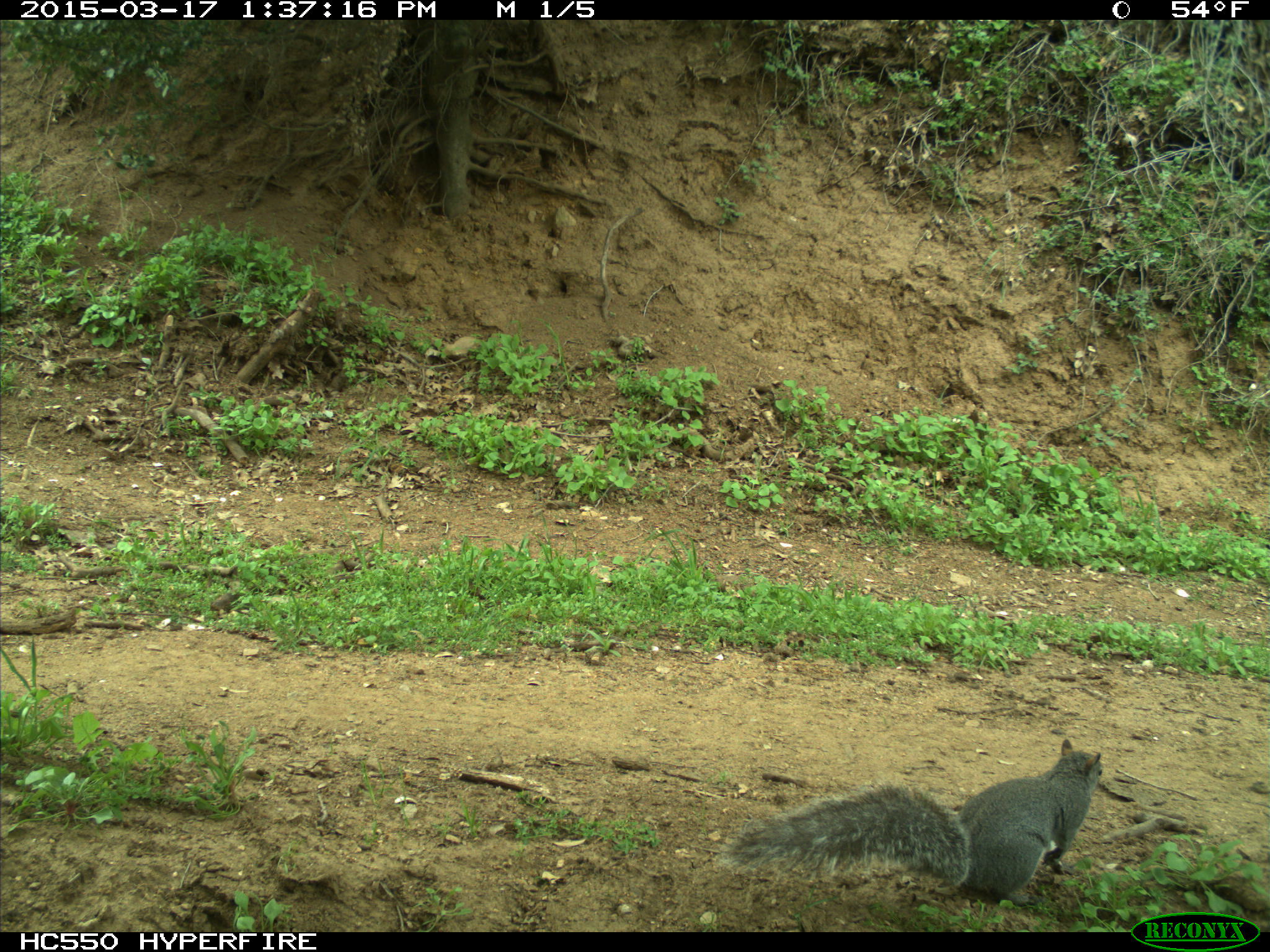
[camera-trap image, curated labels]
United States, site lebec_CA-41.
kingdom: Animalia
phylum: Chordata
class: Mammalia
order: Rodentia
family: Sciuridae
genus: Sciurus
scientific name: Sciurus carolinensis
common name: eastern gray squirrel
Sciurus carolinensis (eastern gray squirrel).